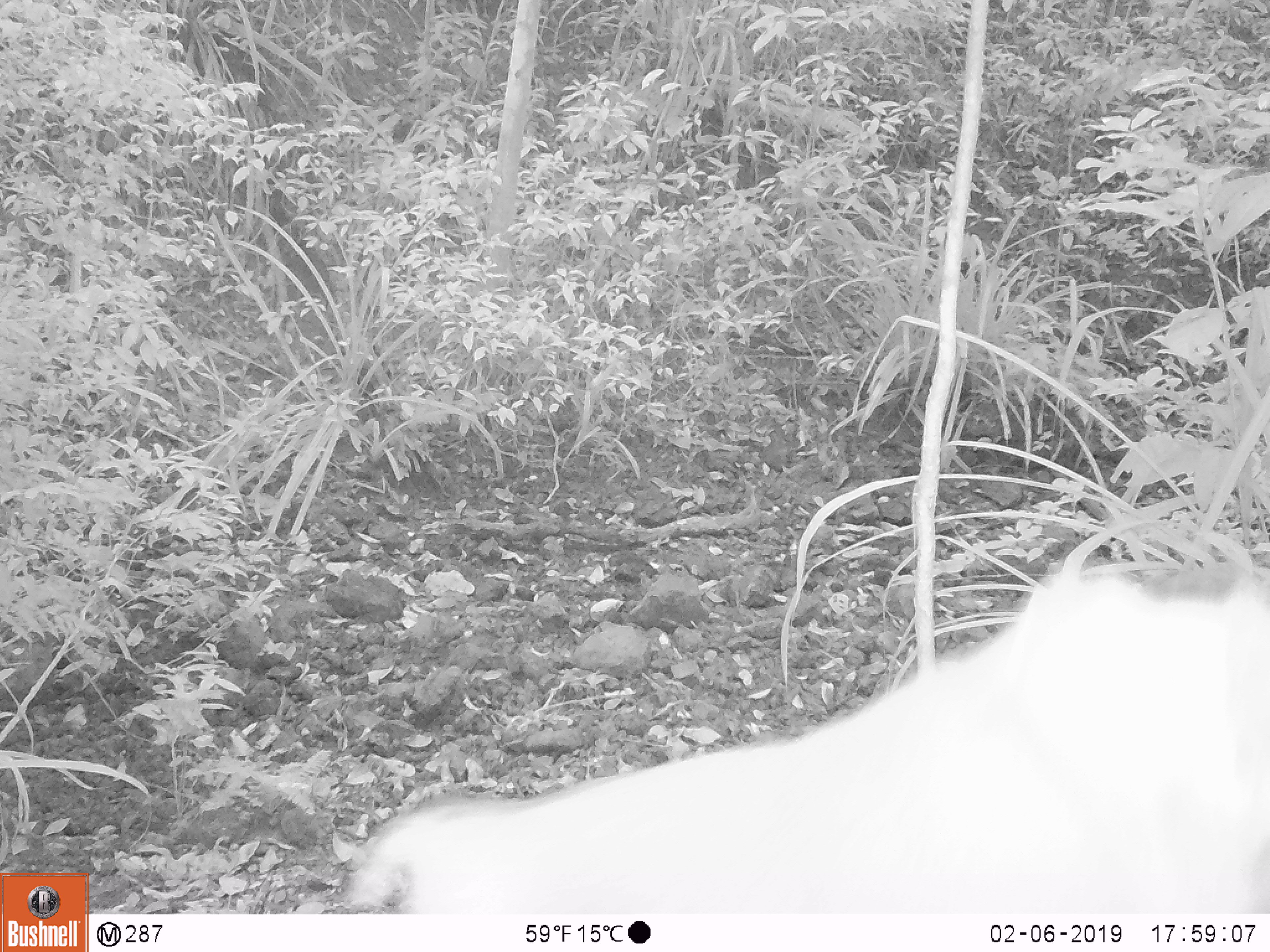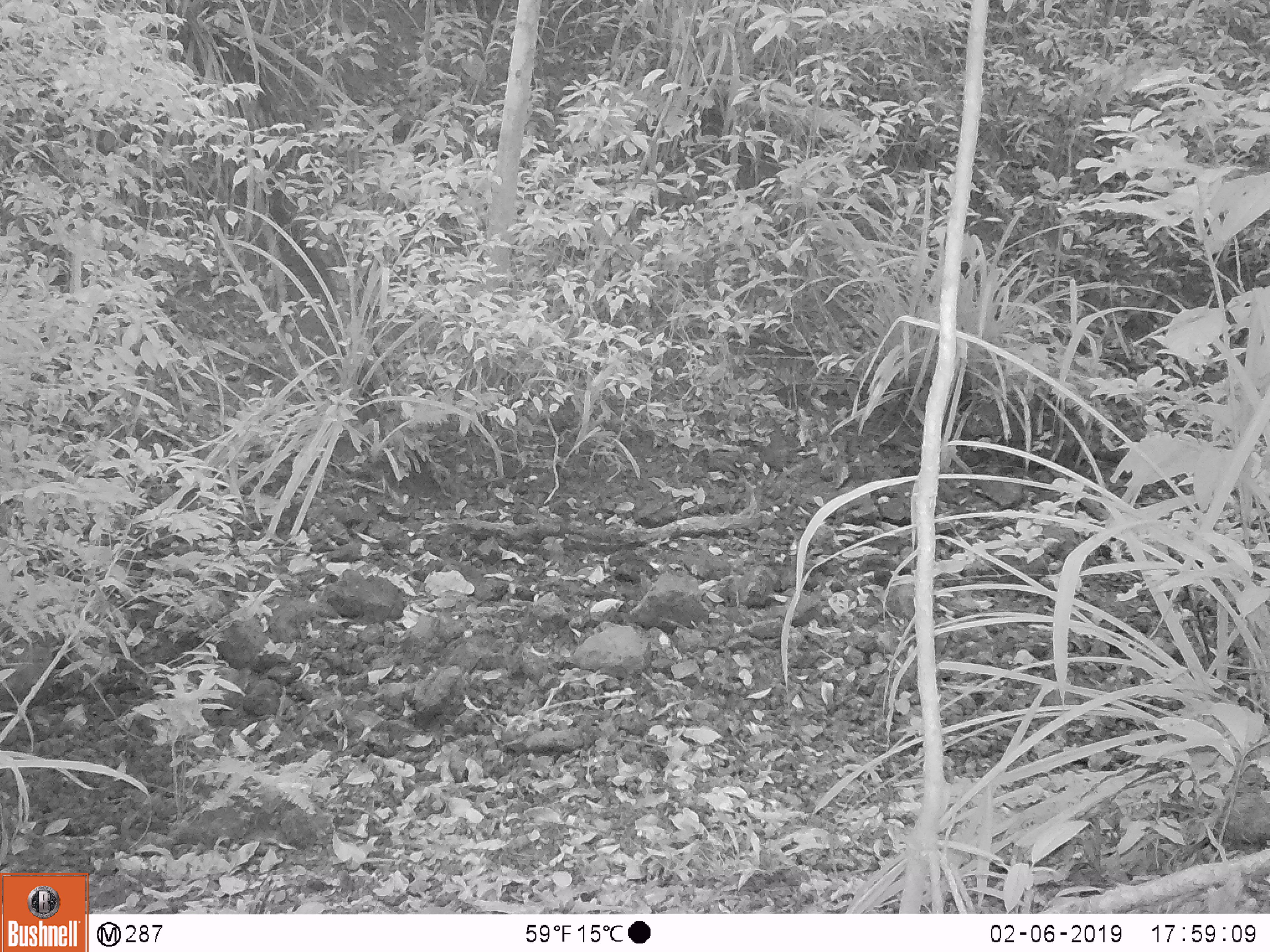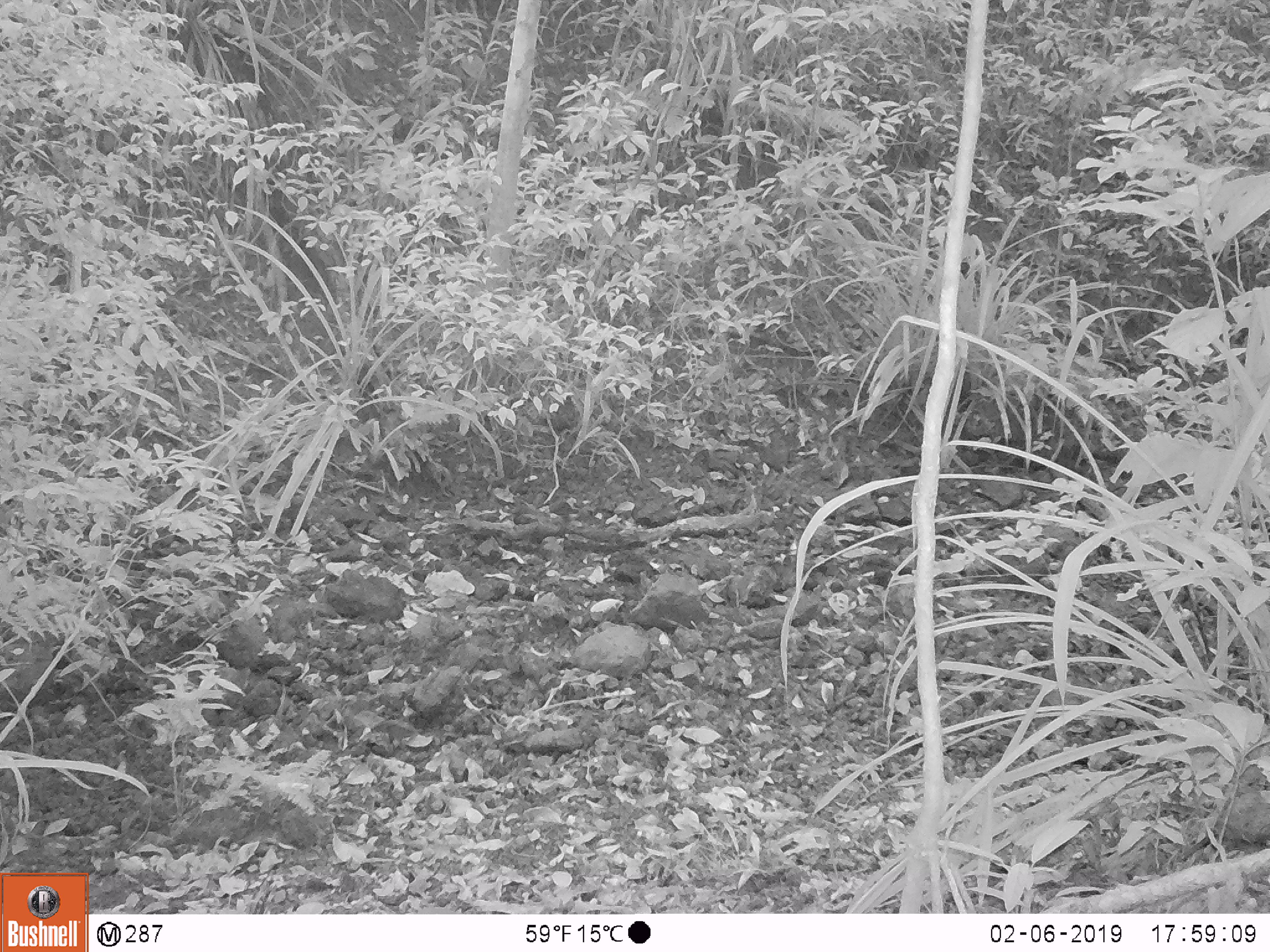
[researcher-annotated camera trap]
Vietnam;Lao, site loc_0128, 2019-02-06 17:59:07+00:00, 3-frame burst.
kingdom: Animalia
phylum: Chordata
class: Mammalia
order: Primates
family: Cercopithecidae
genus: Macaca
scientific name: Macaca nemestrina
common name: pig-tailed macaque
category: pig tailed macaque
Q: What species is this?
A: Pig tailed macaque (pig-tailed macaque) (Macaca nemestrina).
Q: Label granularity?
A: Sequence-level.